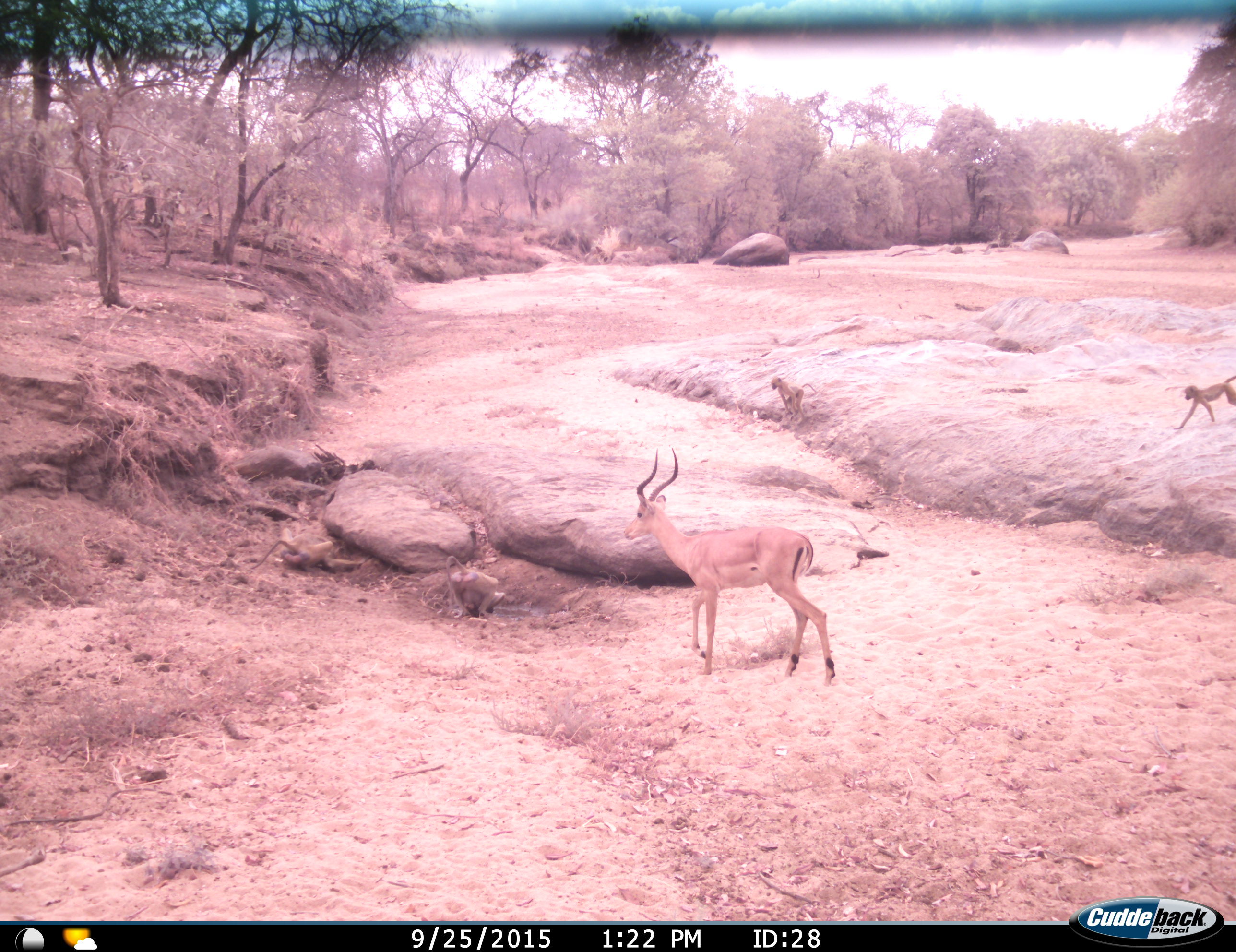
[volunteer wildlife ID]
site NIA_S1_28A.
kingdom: Animalia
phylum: Chordata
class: Mammalia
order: Primates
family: Cercopithecidae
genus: Papio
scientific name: Papio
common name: baboon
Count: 3.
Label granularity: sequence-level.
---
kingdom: Animalia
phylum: Chordata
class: Mammalia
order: Artiodactyla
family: Bovidae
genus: Aepyceros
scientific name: Aepyceros melampus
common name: impala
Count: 1.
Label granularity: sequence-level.